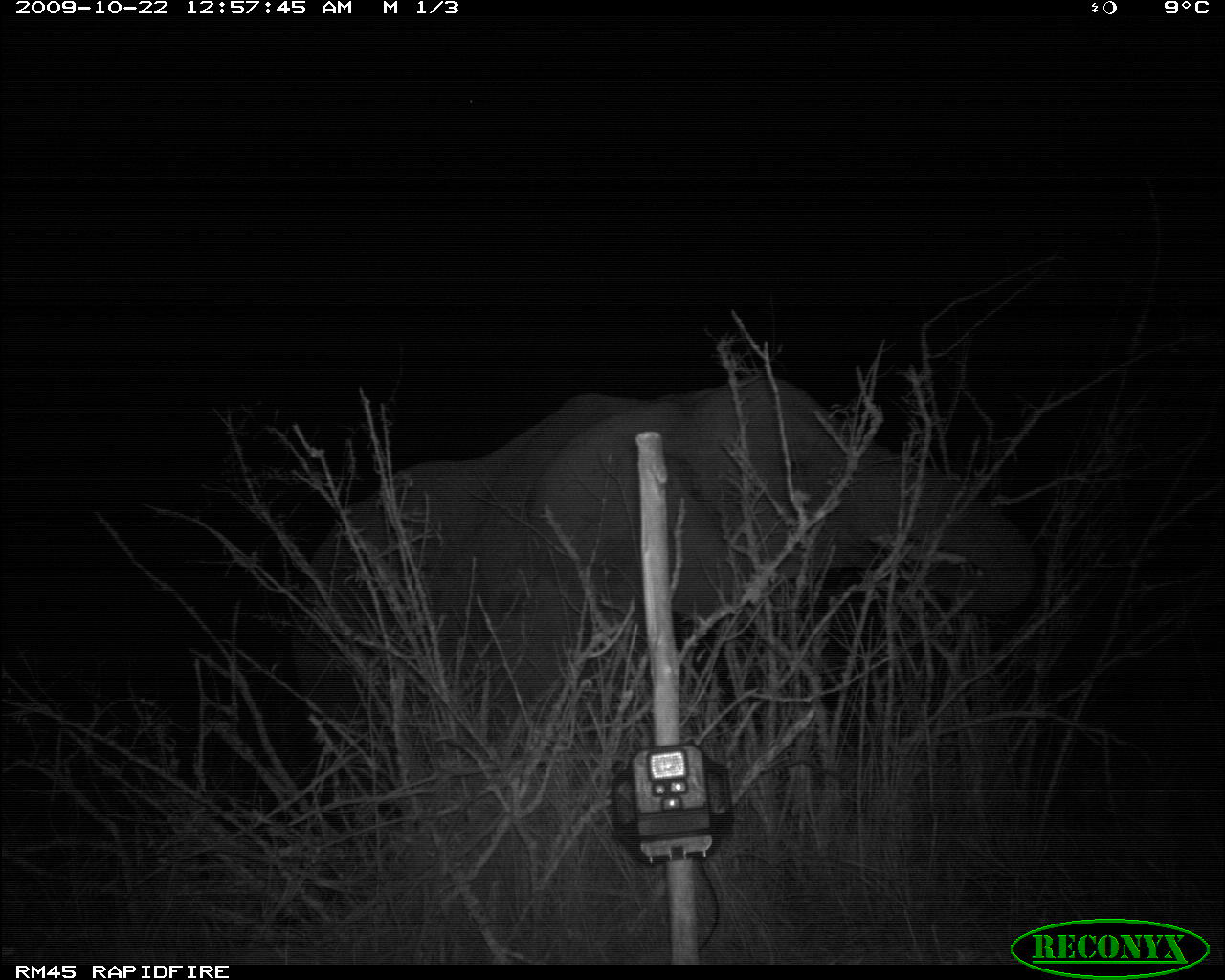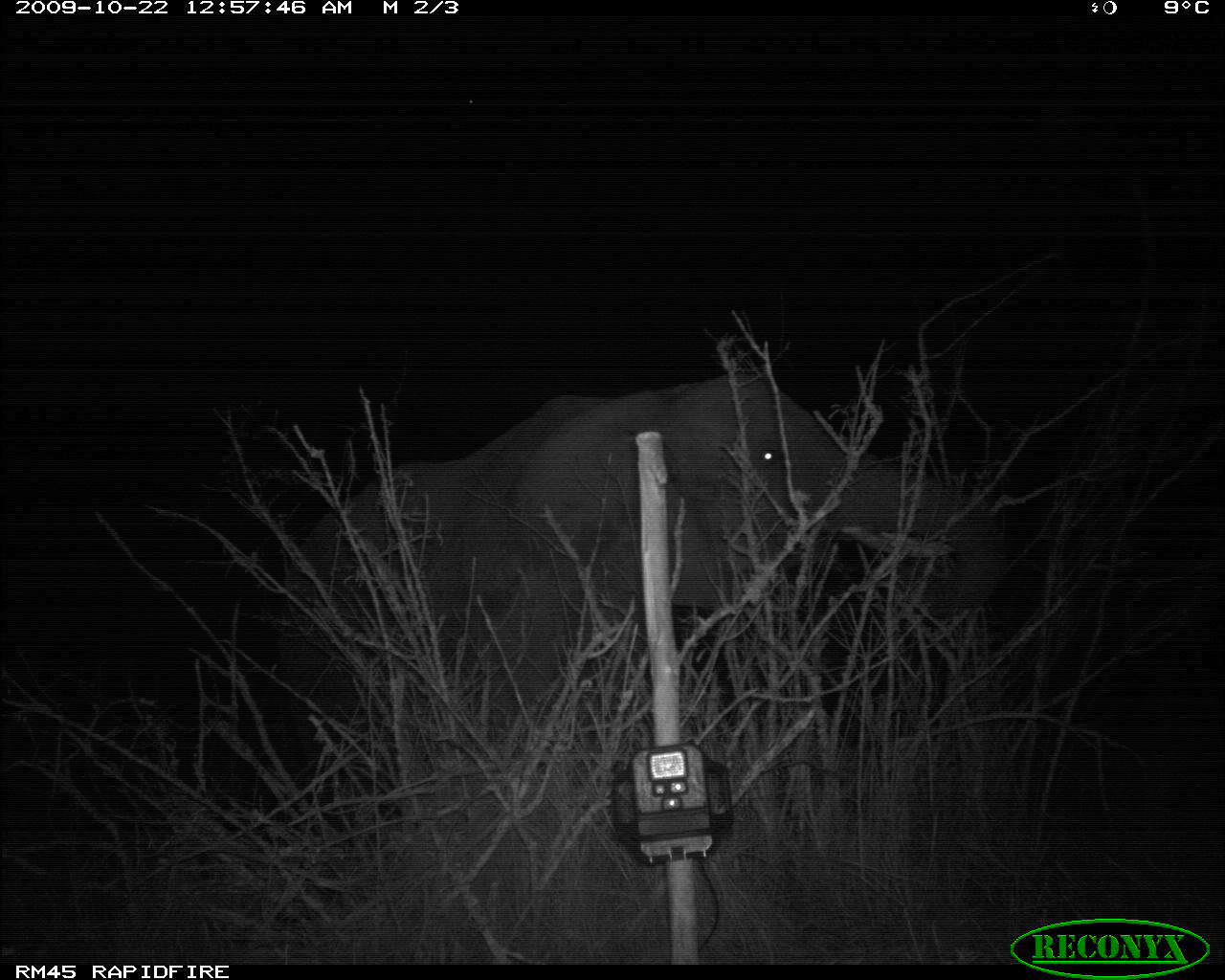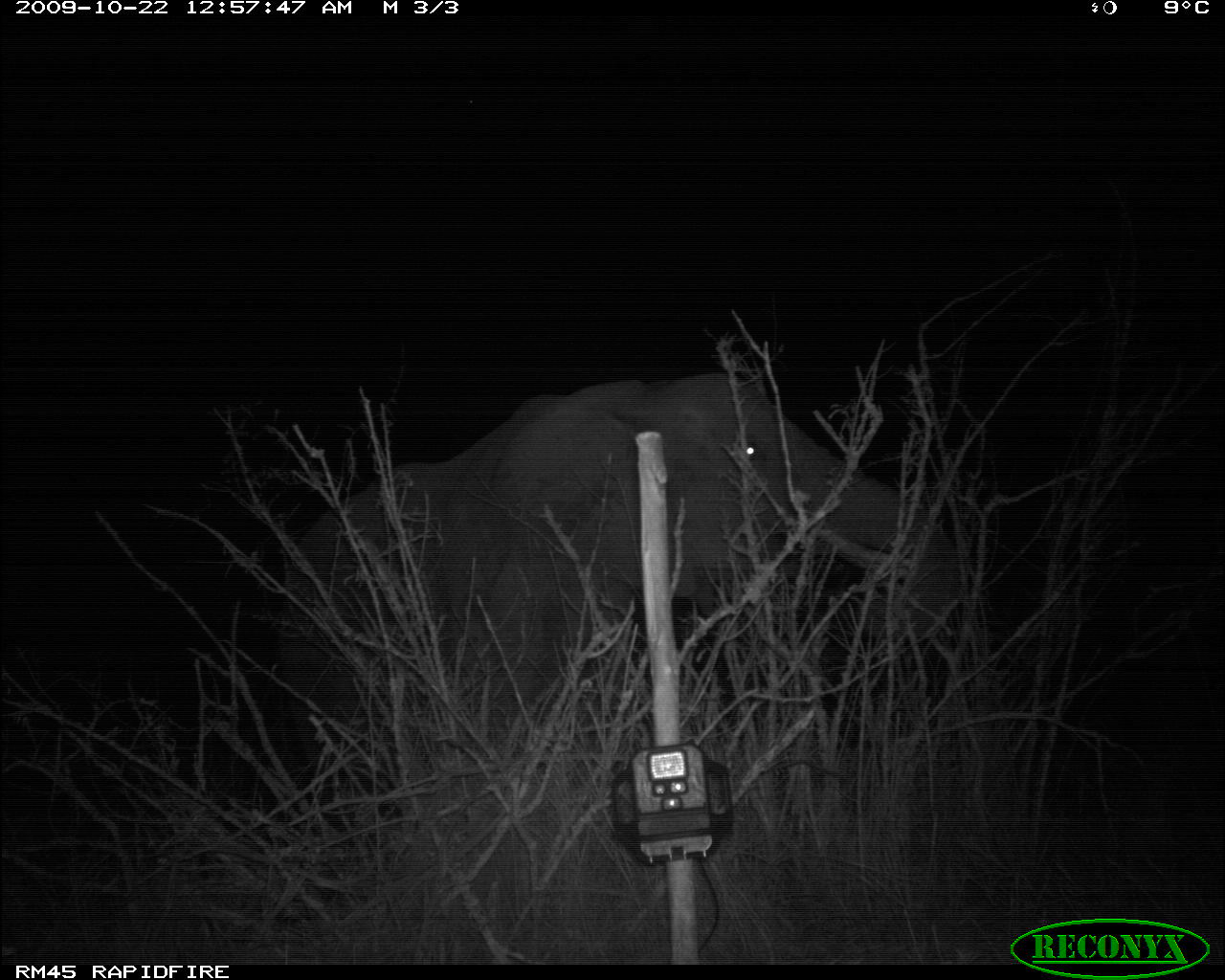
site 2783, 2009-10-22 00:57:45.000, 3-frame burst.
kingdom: Animalia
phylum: Chordata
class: Mammalia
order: Proboscidea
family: Elephantidae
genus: Loxodonta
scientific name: Loxodonta africana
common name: african bush elephant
Loxodonta africana (african bush elephant), count 1.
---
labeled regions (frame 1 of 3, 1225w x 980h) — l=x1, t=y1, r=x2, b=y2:
loxodonta africana: l=287, t=373, r=1034, b=830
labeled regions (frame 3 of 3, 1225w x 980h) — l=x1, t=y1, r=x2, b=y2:
loxodonta africana: l=278, t=373, r=953, b=807